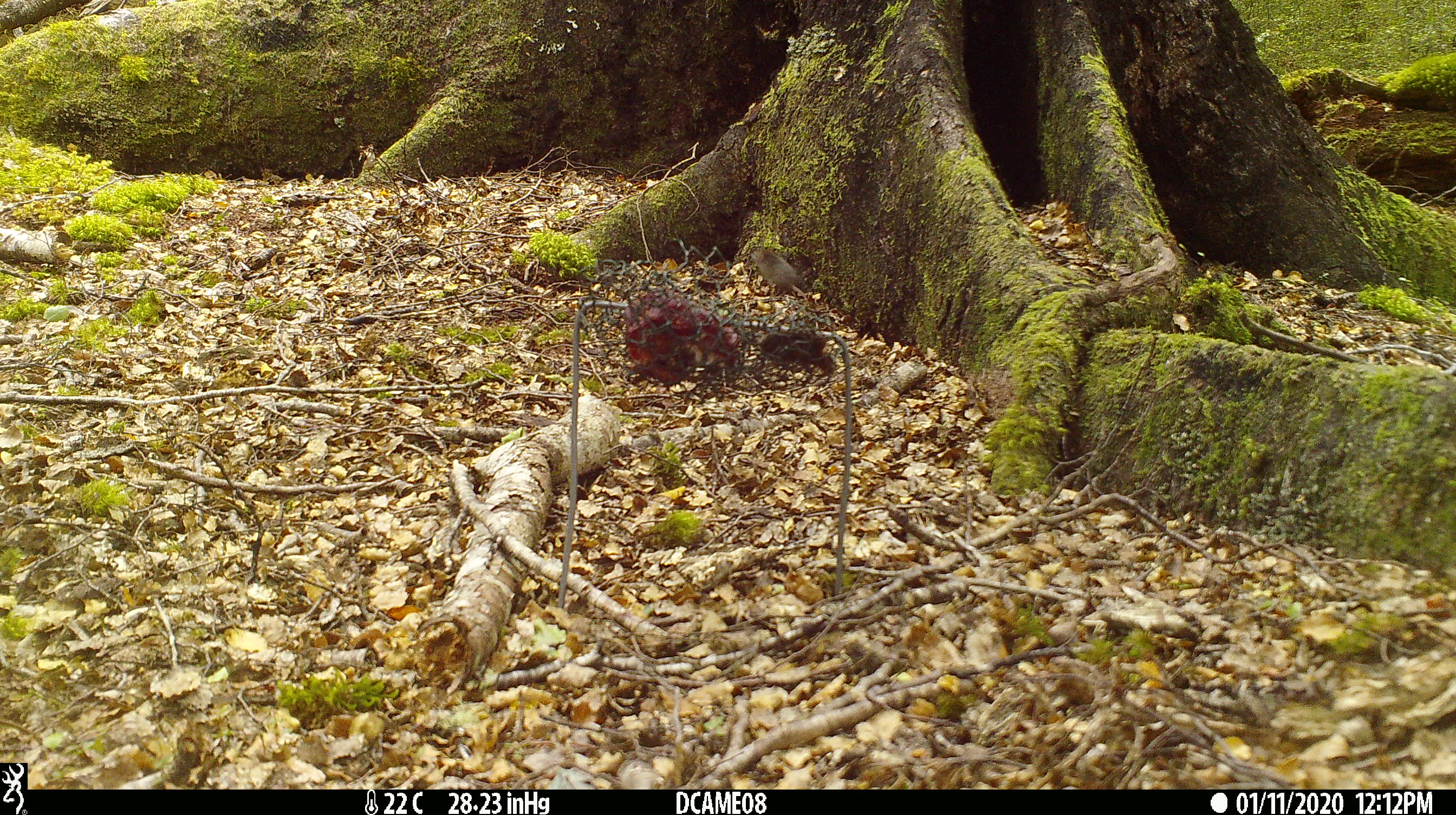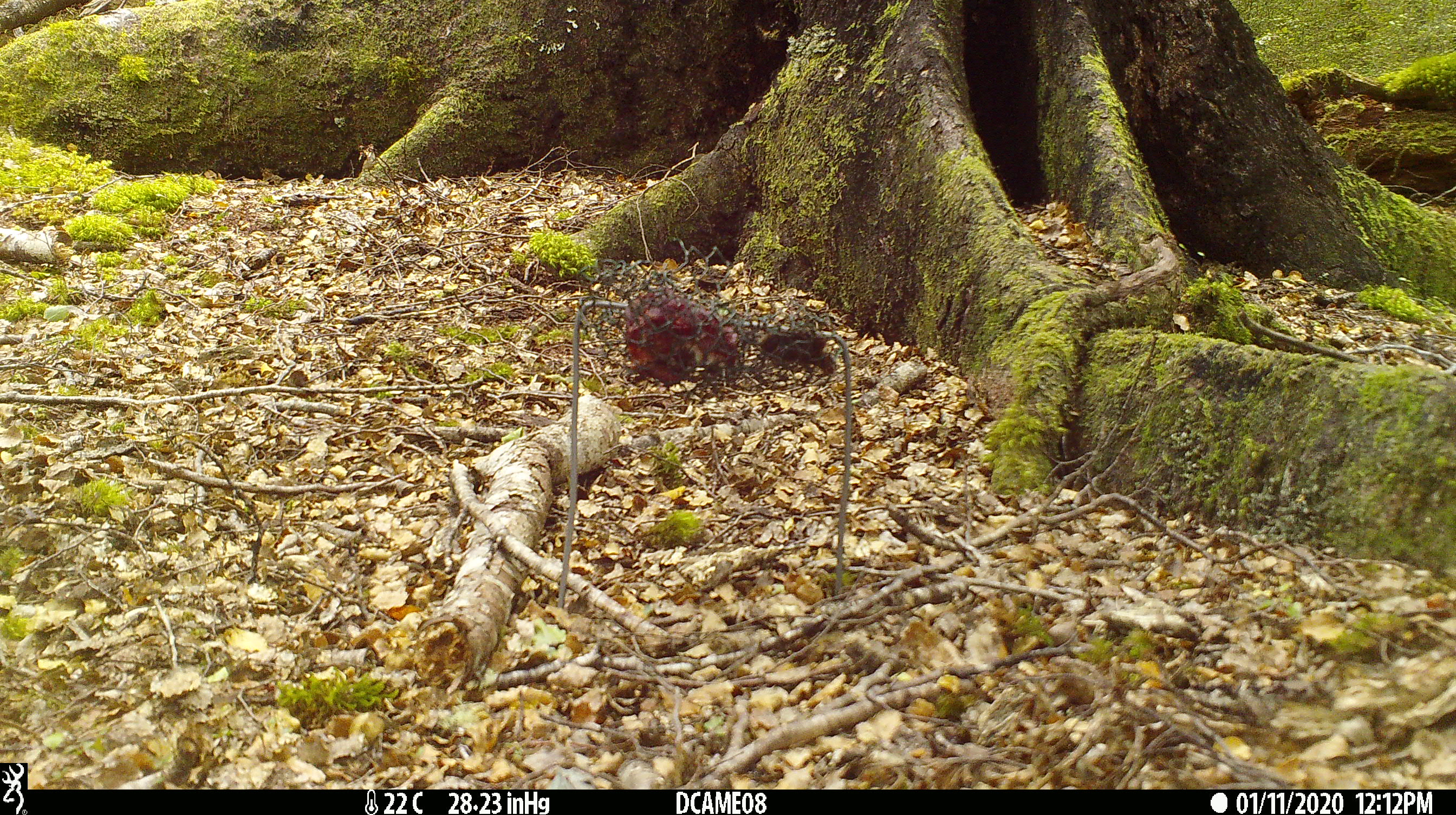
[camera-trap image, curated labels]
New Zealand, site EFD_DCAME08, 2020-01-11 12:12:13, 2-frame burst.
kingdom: Animalia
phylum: Chordata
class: Mammalia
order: Rodentia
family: Muridae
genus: Mus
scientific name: Mus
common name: mouse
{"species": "mouse (Mus)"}